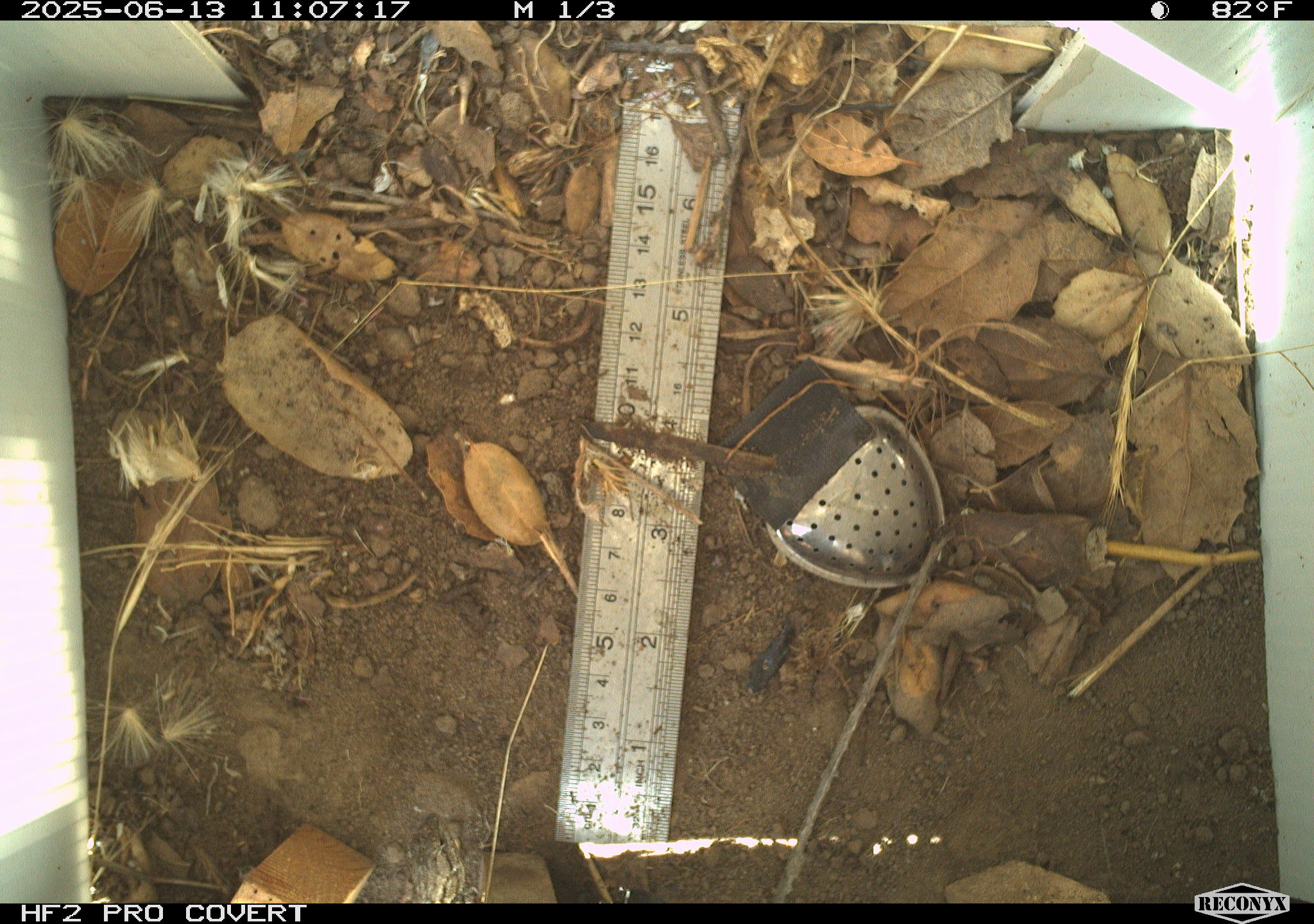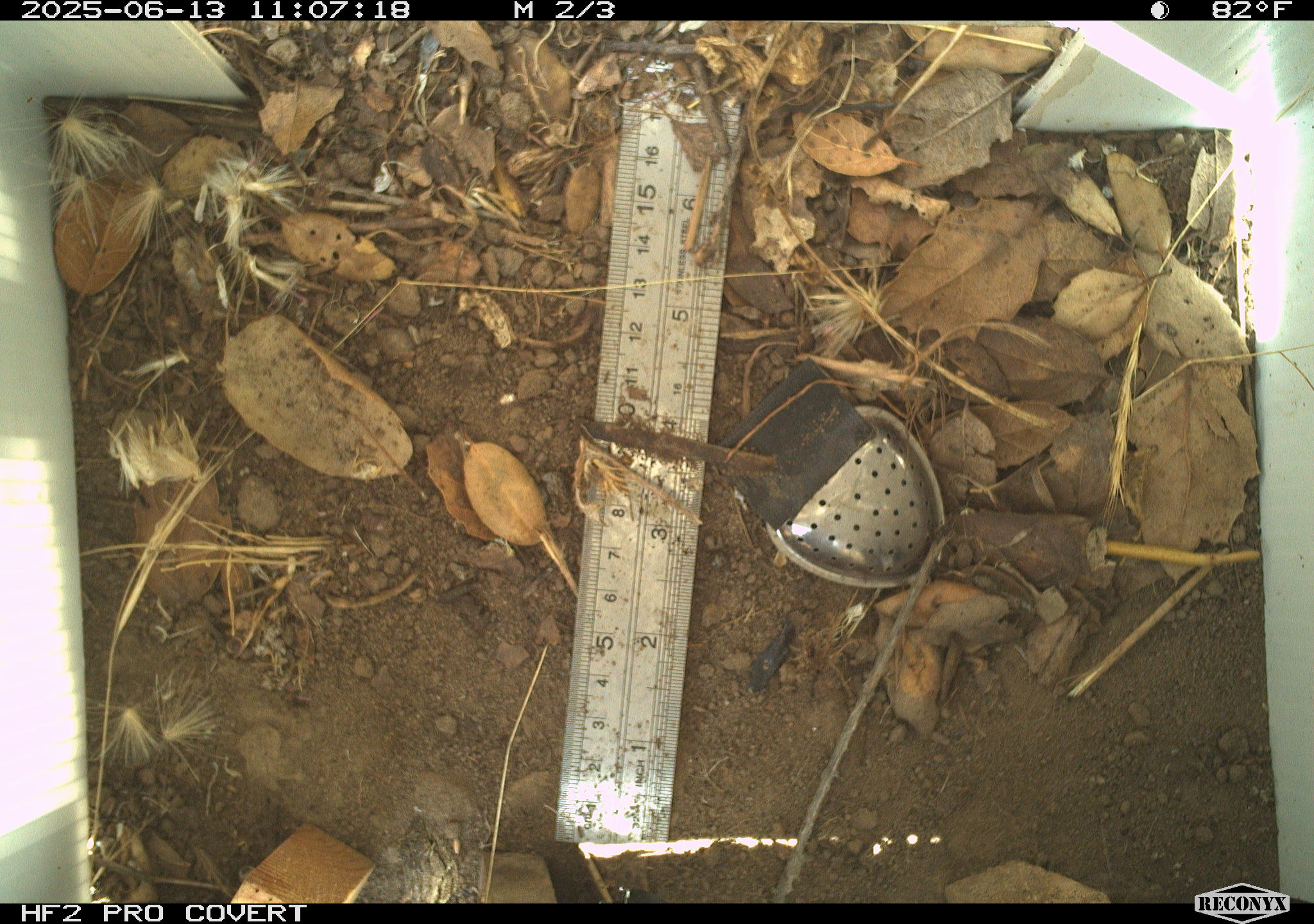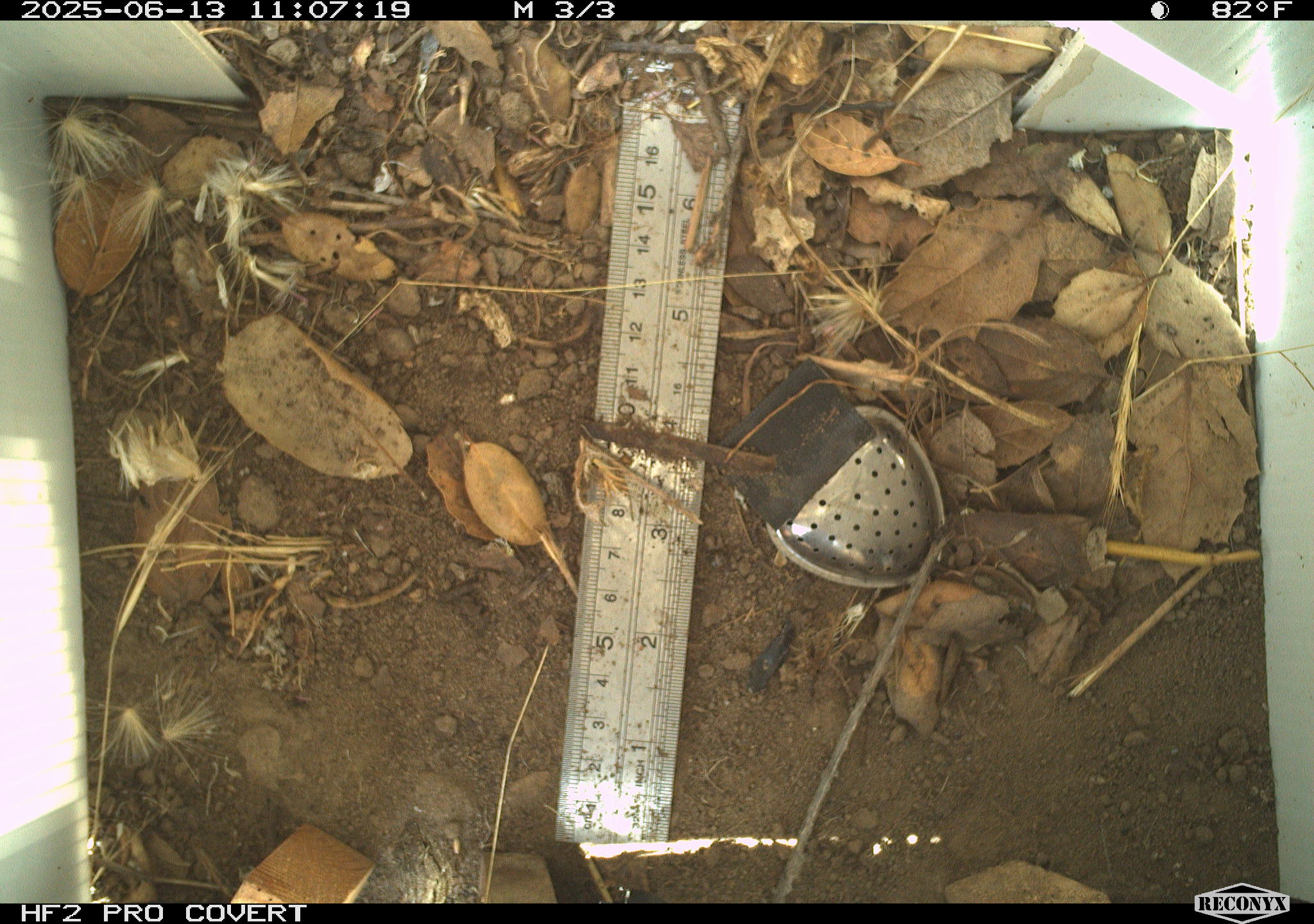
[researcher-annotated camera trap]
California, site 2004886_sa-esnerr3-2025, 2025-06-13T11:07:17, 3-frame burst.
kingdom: Animalia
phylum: Chordata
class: Reptilia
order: Squamata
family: Phrynosomatidae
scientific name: Phrynosomatidae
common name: north american spiny lizards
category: sceloporus/uta species